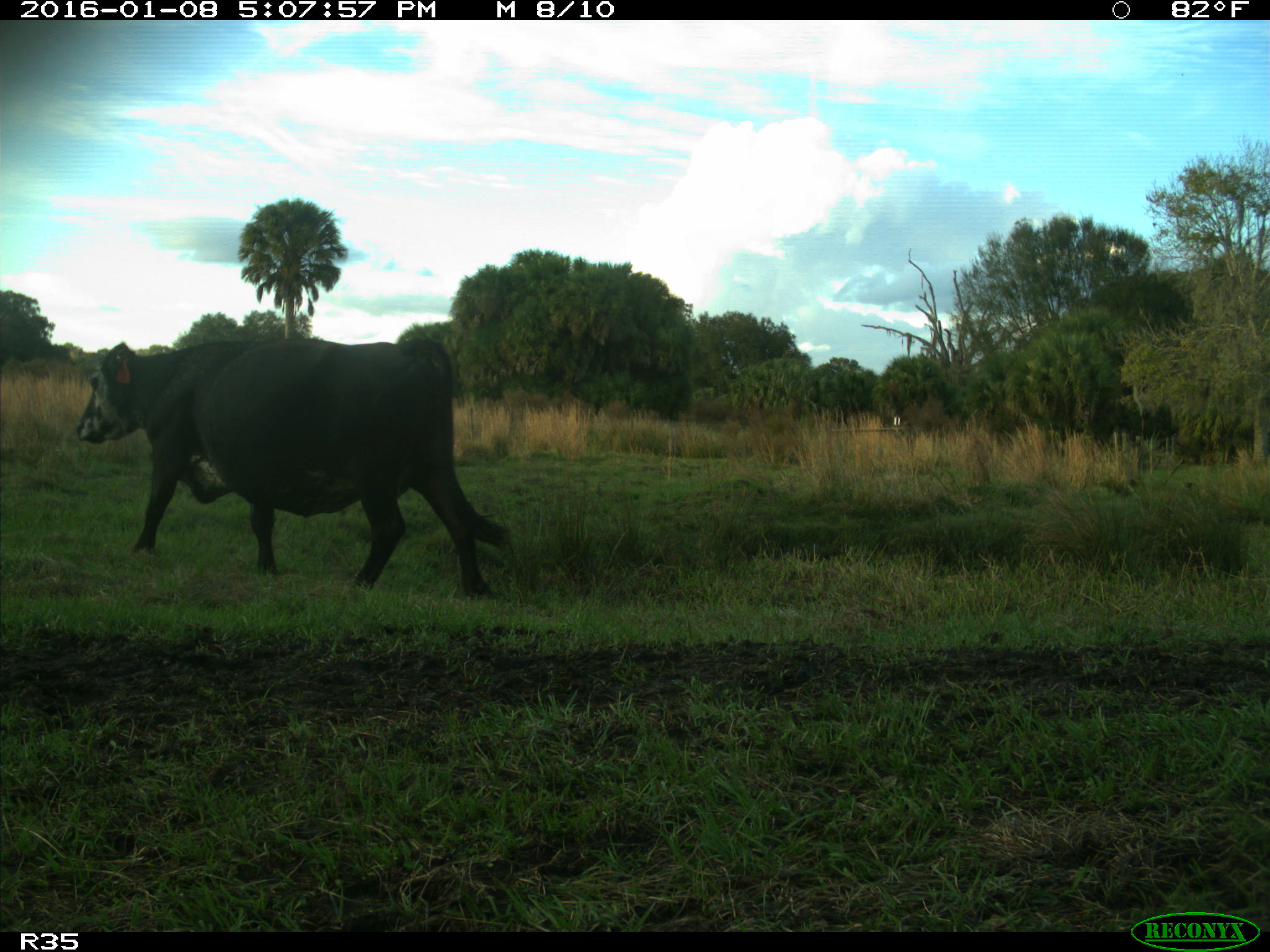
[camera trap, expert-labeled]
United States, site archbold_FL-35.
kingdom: Animalia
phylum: Chordata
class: Mammalia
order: Artiodactyla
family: Bovidae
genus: Bos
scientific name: Bos taurus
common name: domestic cow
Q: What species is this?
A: Bos taurus (domestic cow).